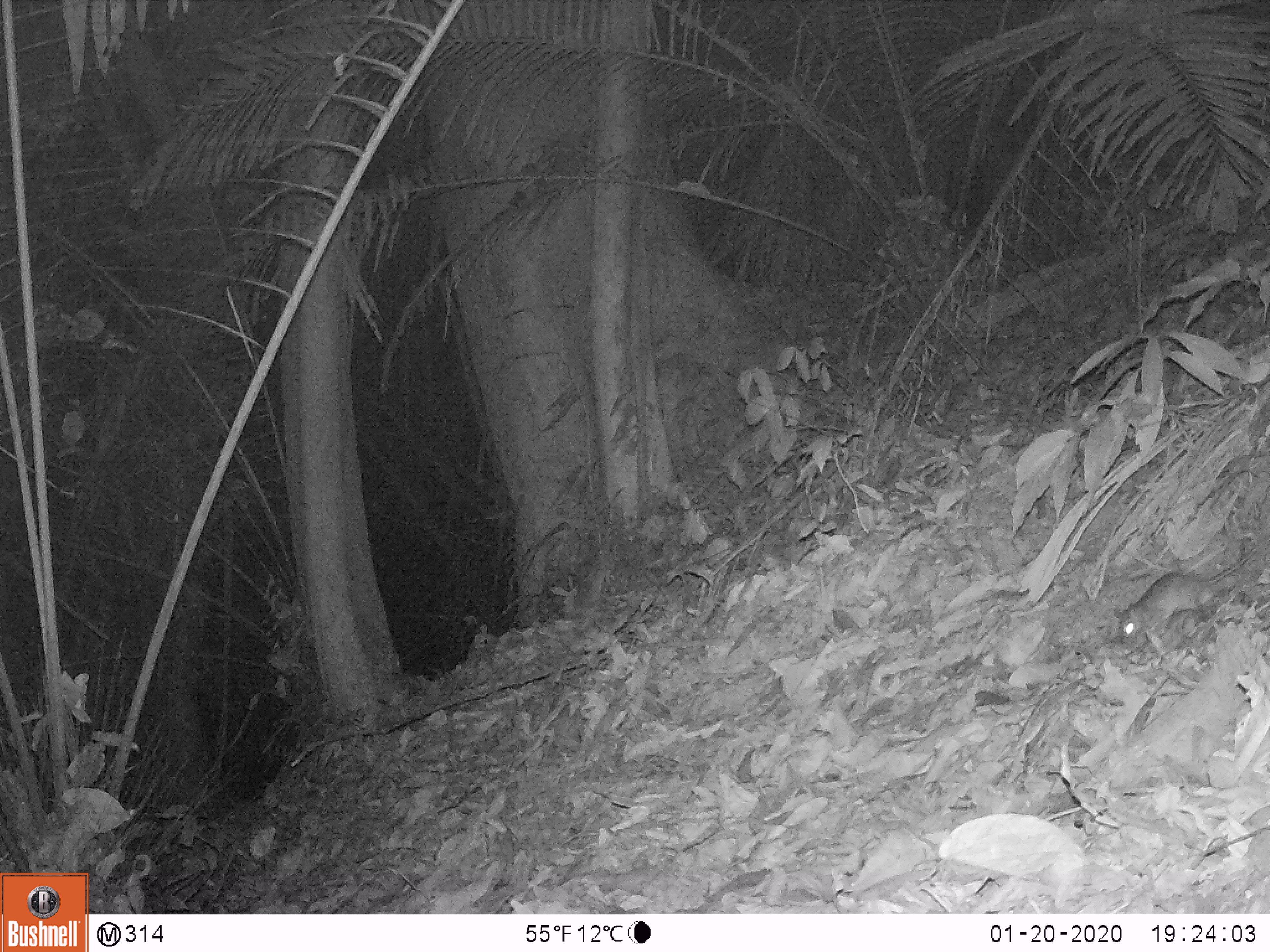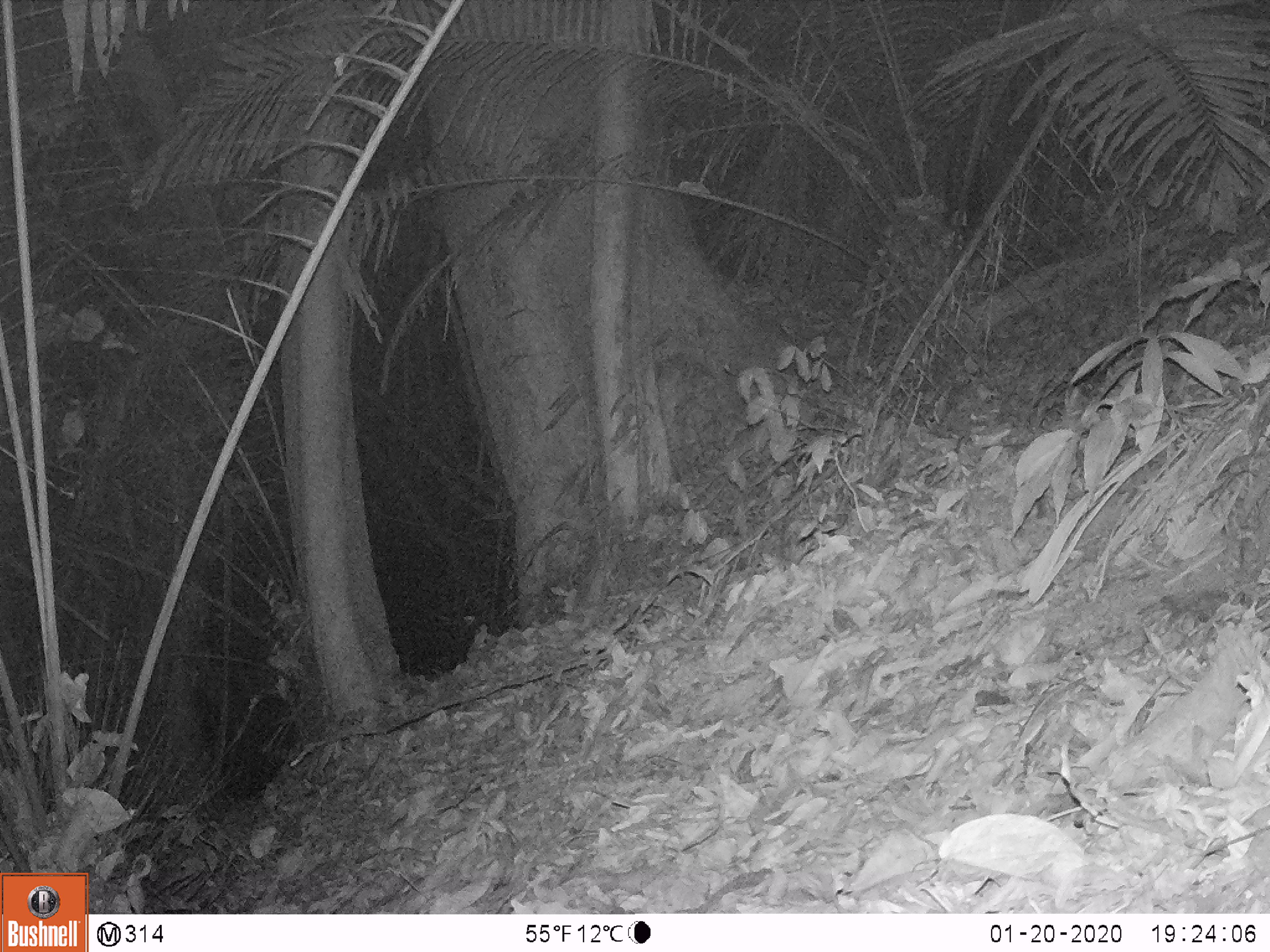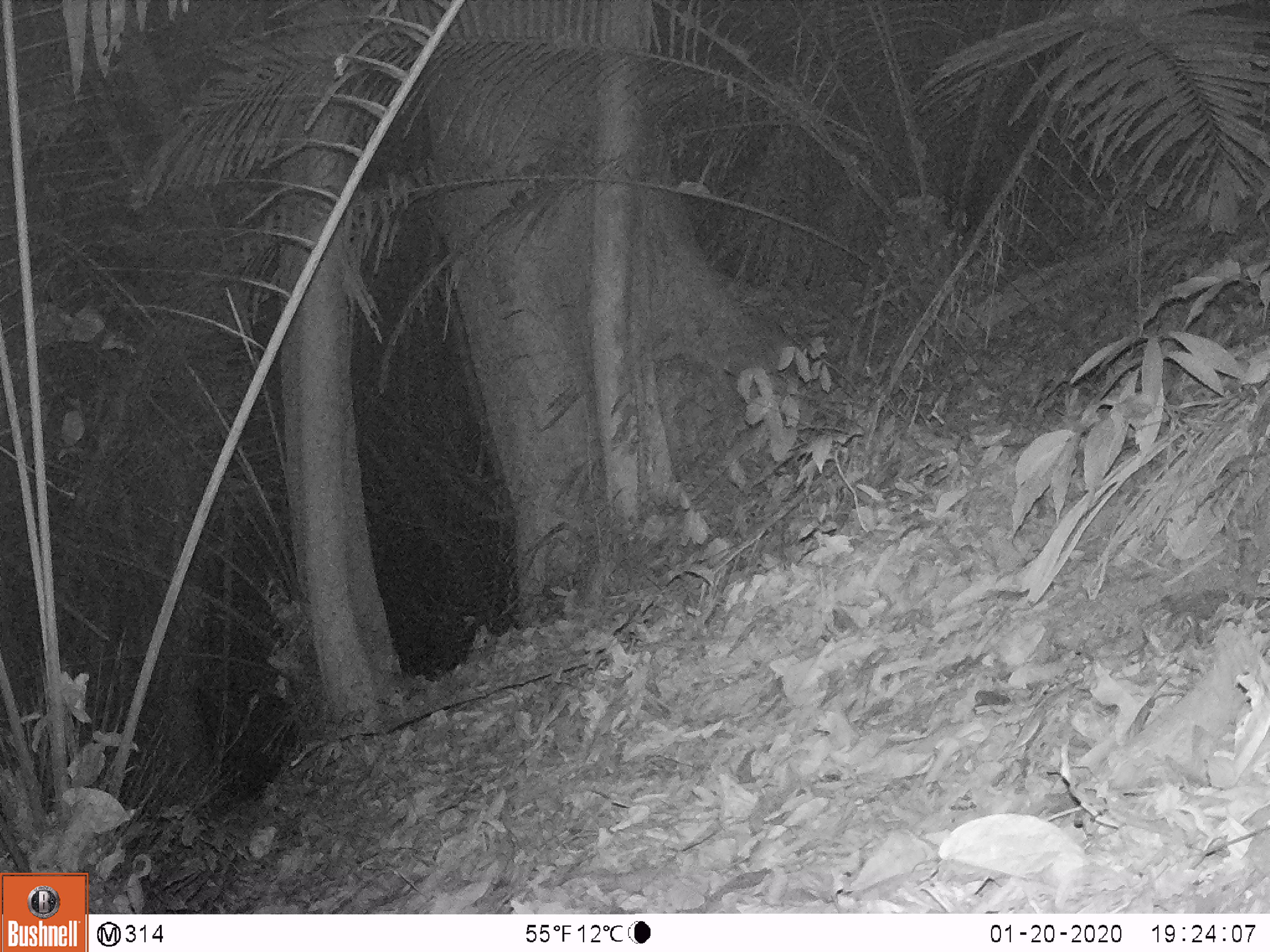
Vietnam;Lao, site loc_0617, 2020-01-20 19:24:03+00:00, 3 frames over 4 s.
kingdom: Animalia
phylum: Chordata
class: Mammalia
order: Rodentia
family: Muridae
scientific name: Muridae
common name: old-world mice and rats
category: unidentified murid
Unidentified murid (old-world mice and rats) (Muridae). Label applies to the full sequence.